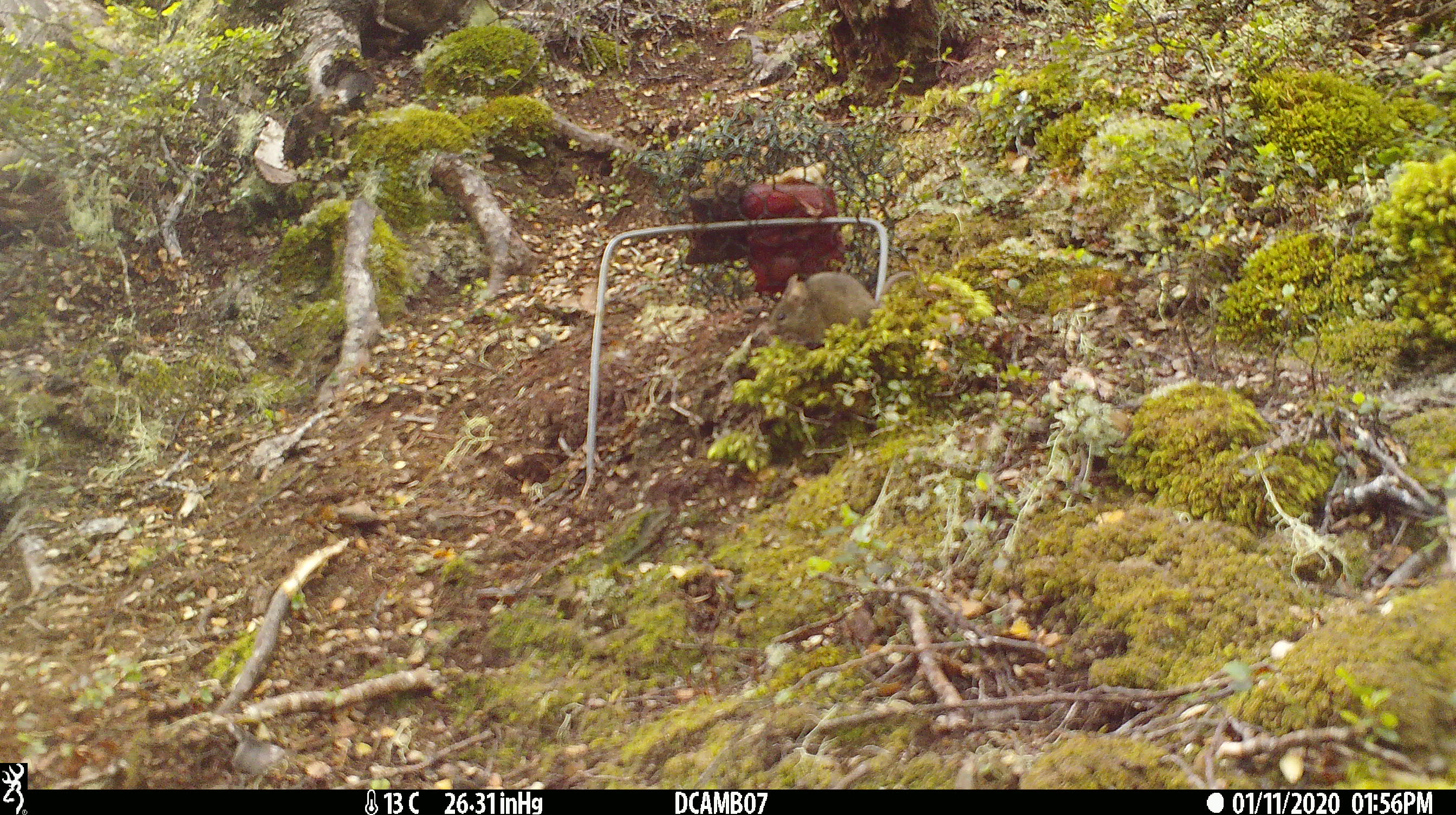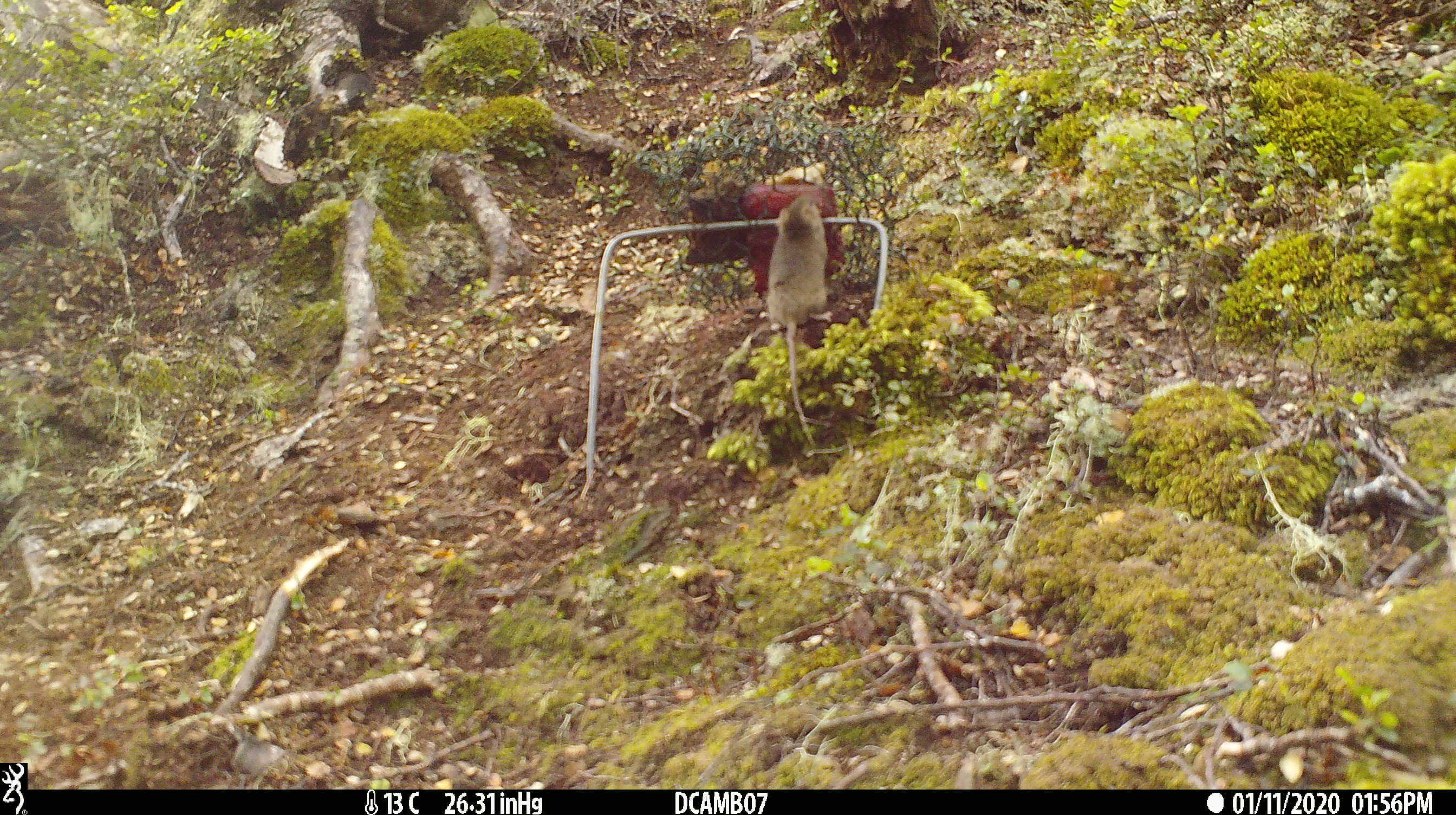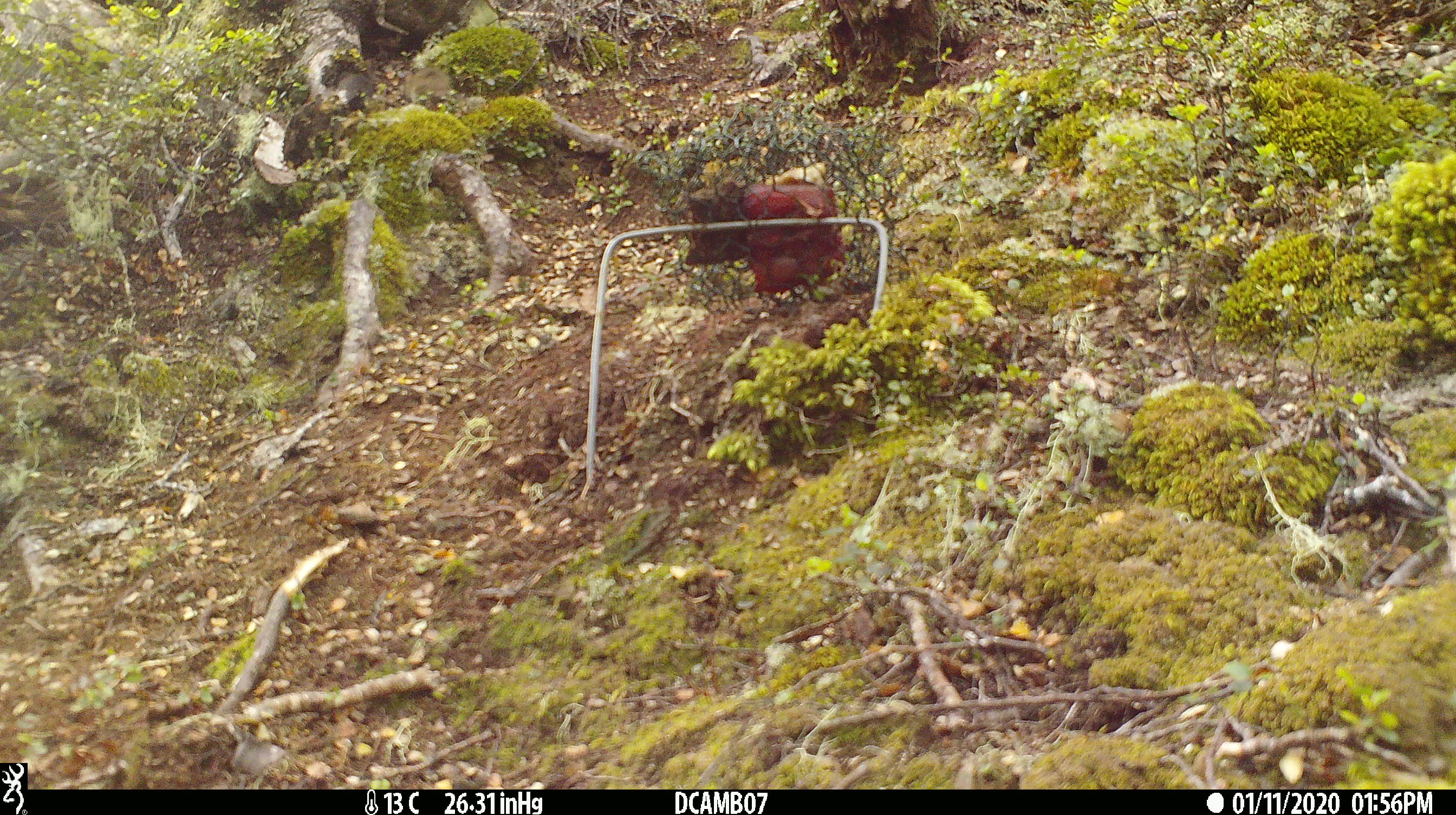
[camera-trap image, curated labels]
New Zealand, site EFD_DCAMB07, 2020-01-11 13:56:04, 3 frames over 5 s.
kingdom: Animalia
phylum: Chordata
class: Mammalia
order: Rodentia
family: Muridae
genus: Mus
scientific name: Mus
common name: mouse